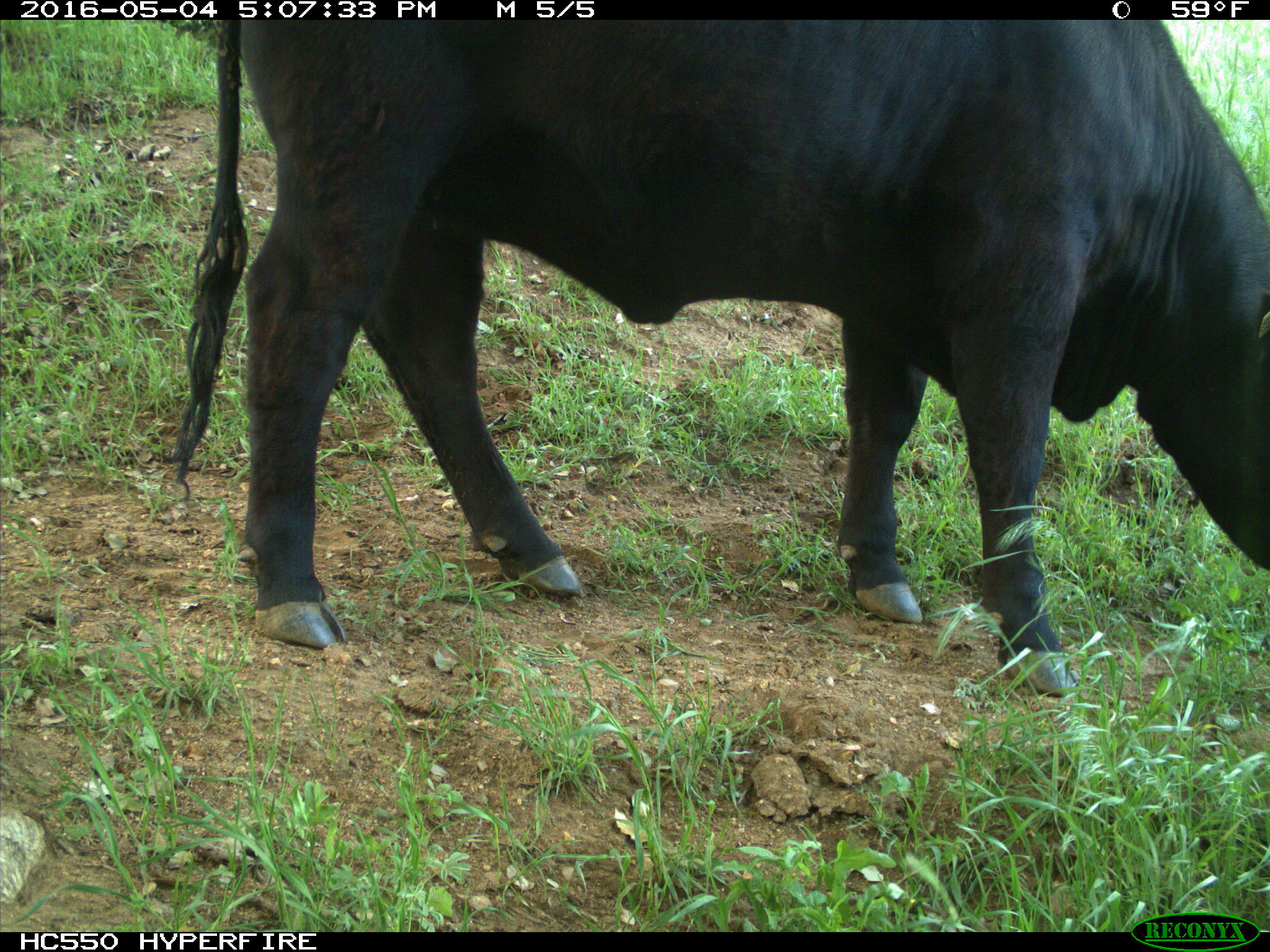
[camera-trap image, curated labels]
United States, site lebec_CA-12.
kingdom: Animalia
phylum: Chordata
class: Mammalia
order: Artiodactyla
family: Bovidae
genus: Bos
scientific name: Bos taurus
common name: domestic cow